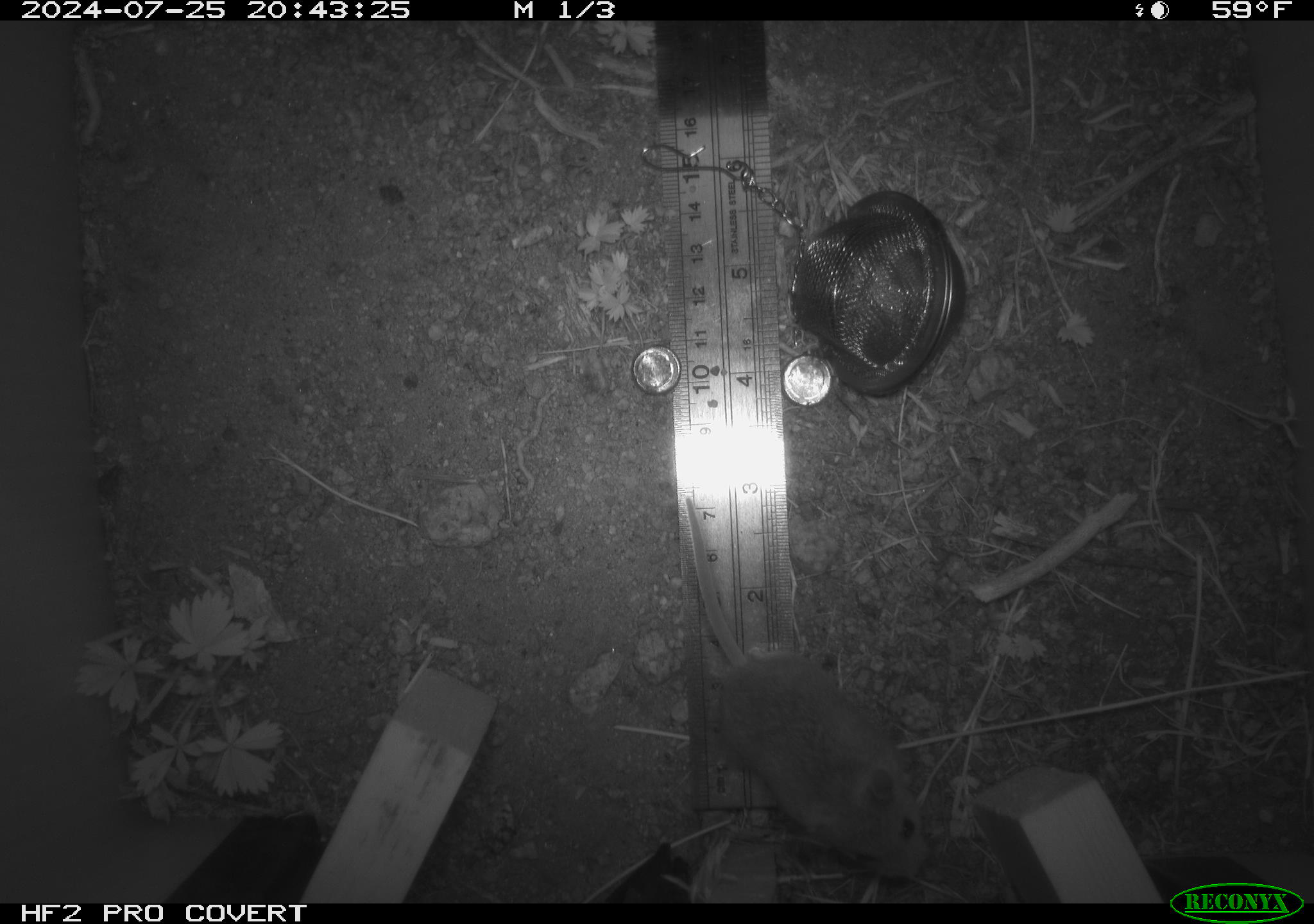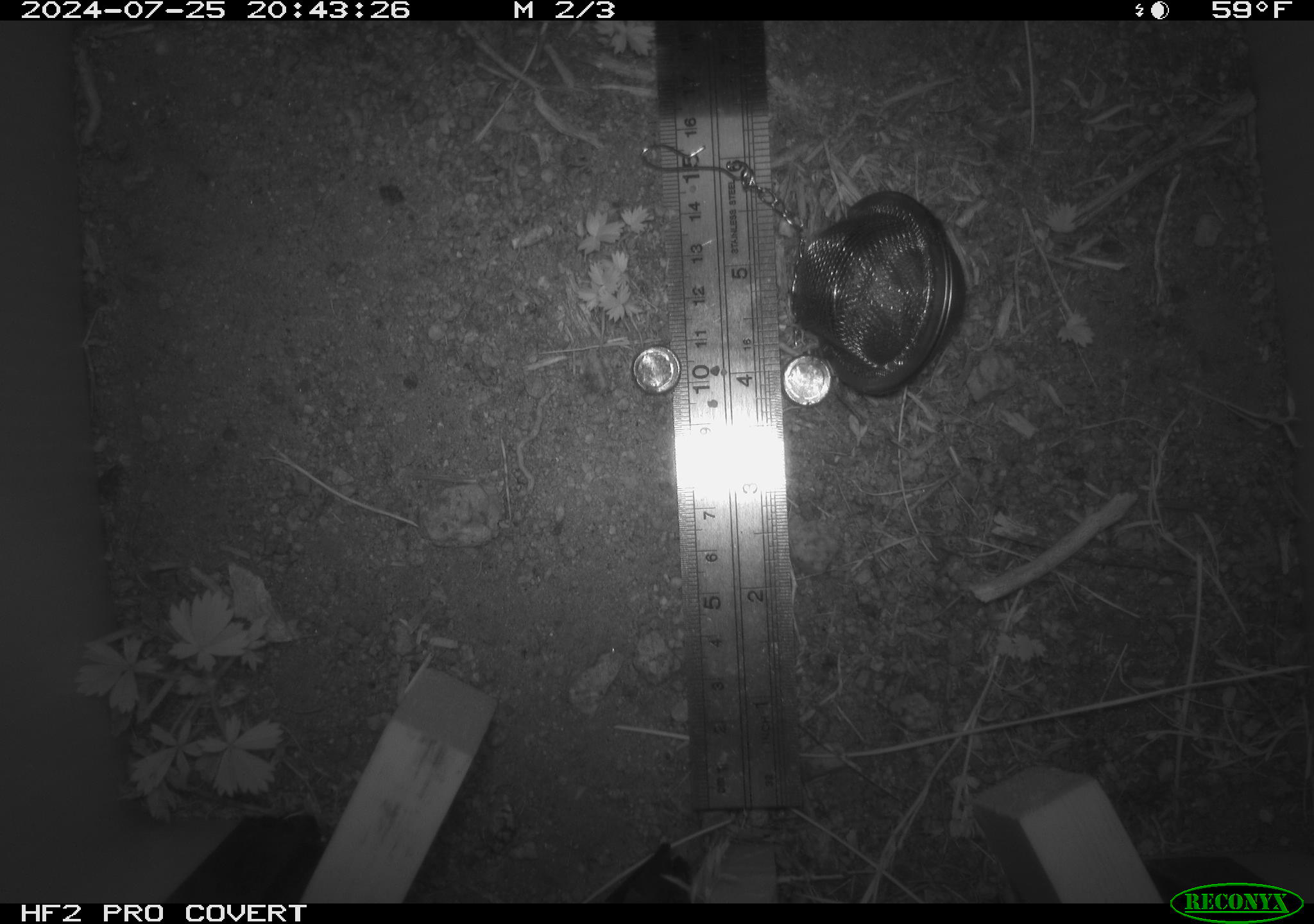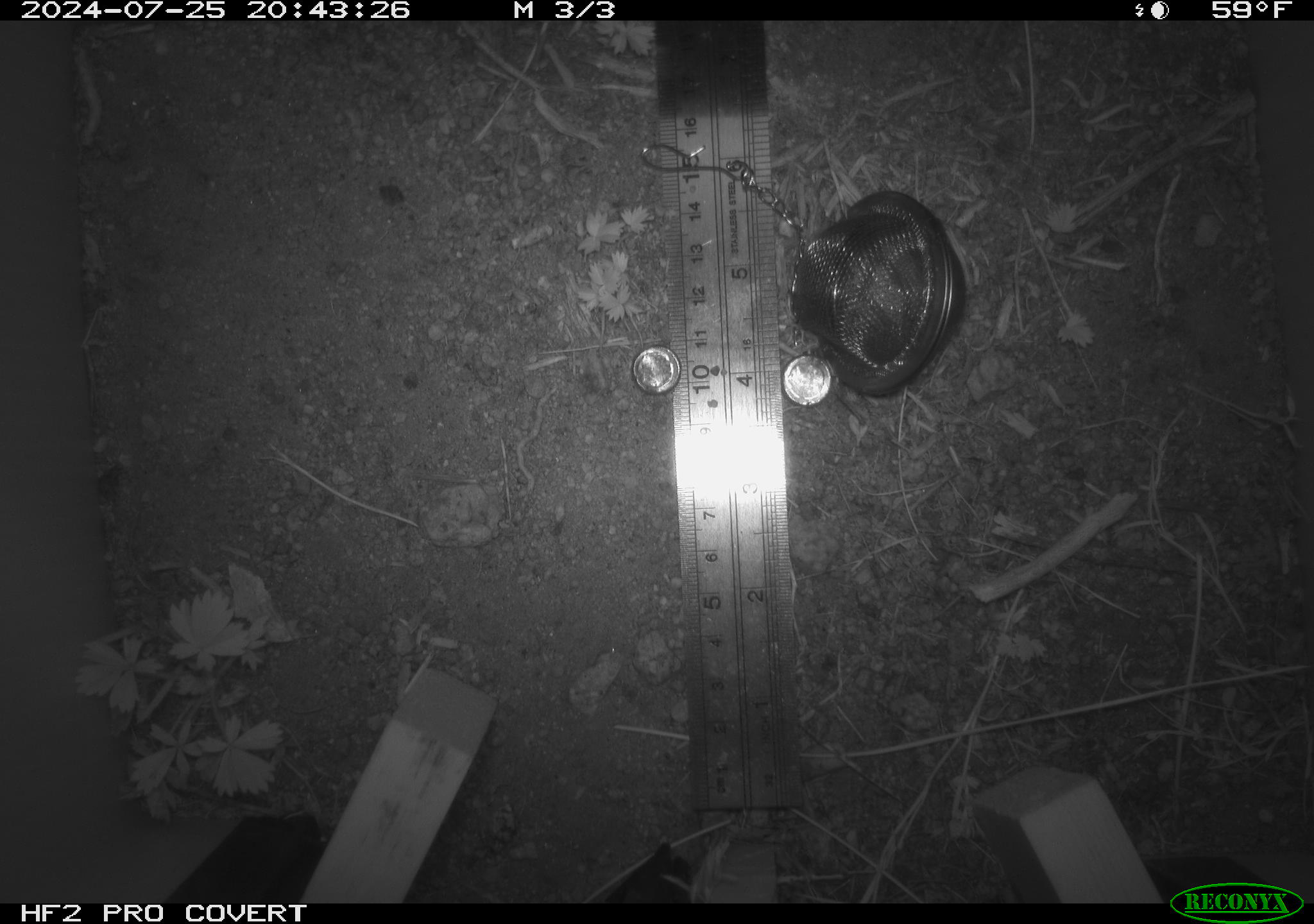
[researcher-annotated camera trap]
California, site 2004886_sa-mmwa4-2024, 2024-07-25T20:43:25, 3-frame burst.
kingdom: Animalia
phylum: Chordata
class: Mammalia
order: Rodentia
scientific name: Rodentia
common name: mouse species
Mouse species (Rodentia).